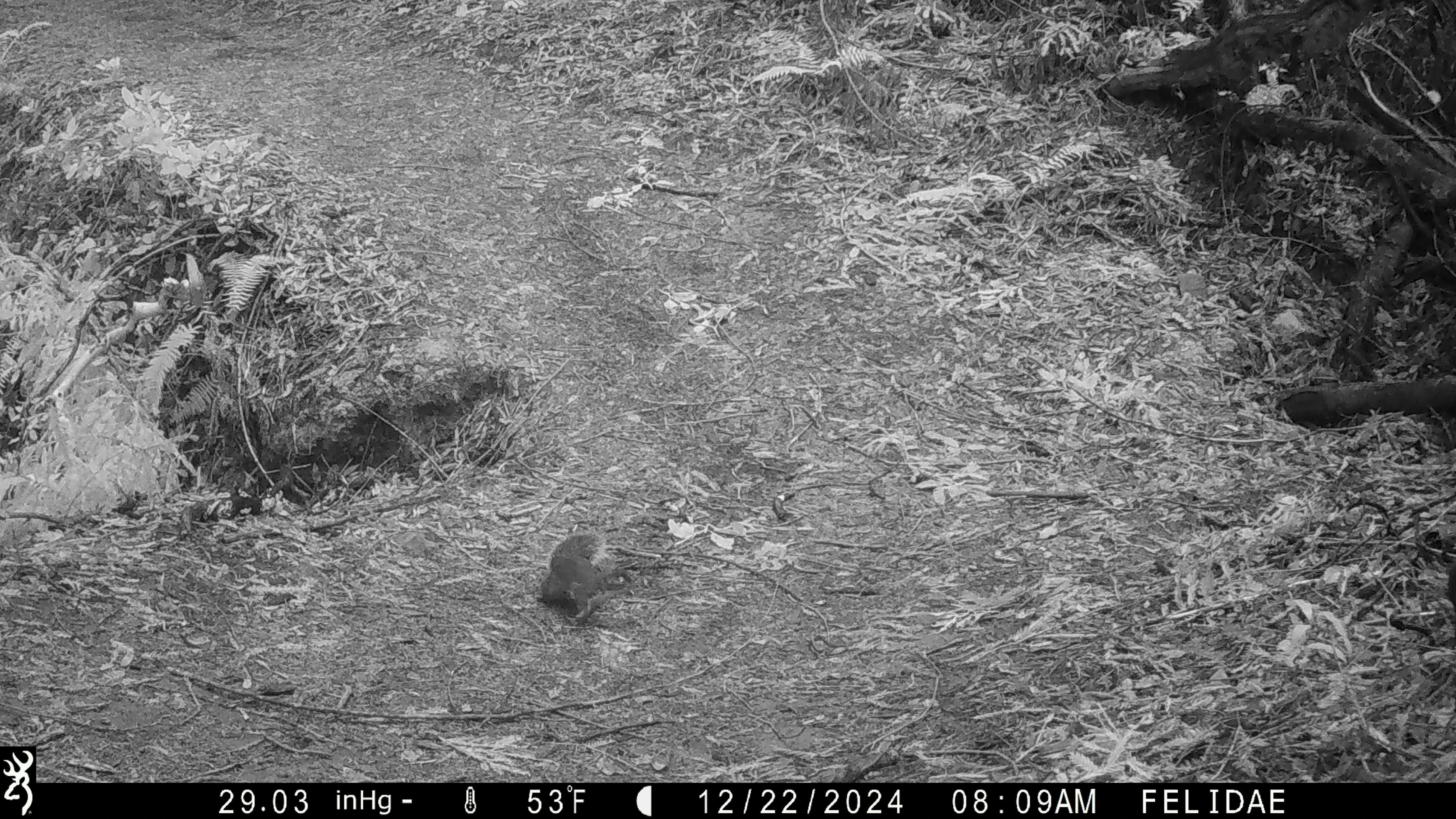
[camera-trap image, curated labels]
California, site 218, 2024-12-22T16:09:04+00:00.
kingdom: Animalia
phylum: Chordata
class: Mammalia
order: Rodentia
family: Sciuridae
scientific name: Sciuridae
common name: squirrel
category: unknown squirrel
Unknown squirrel (squirrel) (Sciuridae).